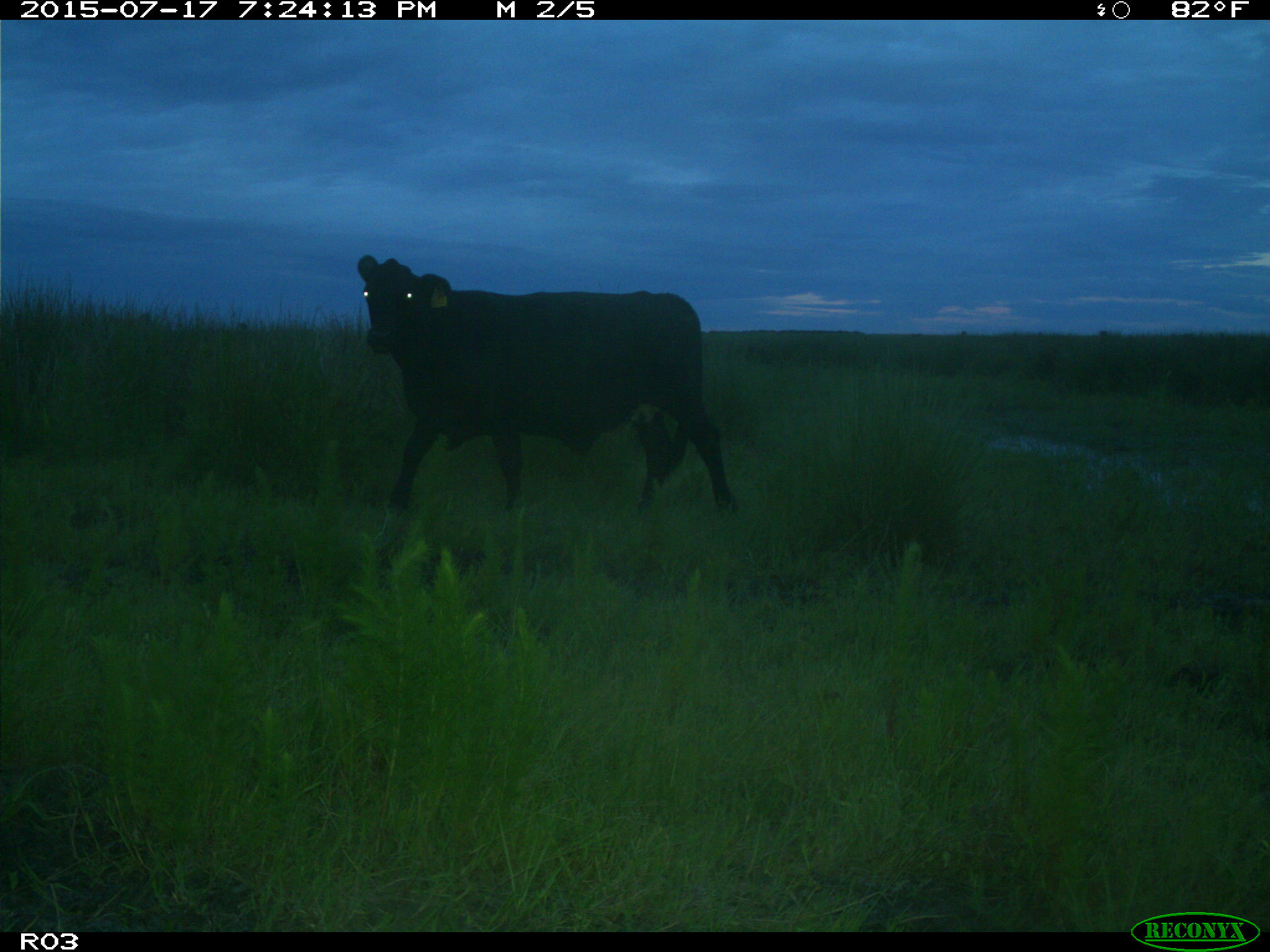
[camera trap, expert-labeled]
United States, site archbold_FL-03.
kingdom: Animalia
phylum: Chordata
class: Mammalia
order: Artiodactyla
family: Bovidae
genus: Bos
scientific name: Bos taurus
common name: domestic cow